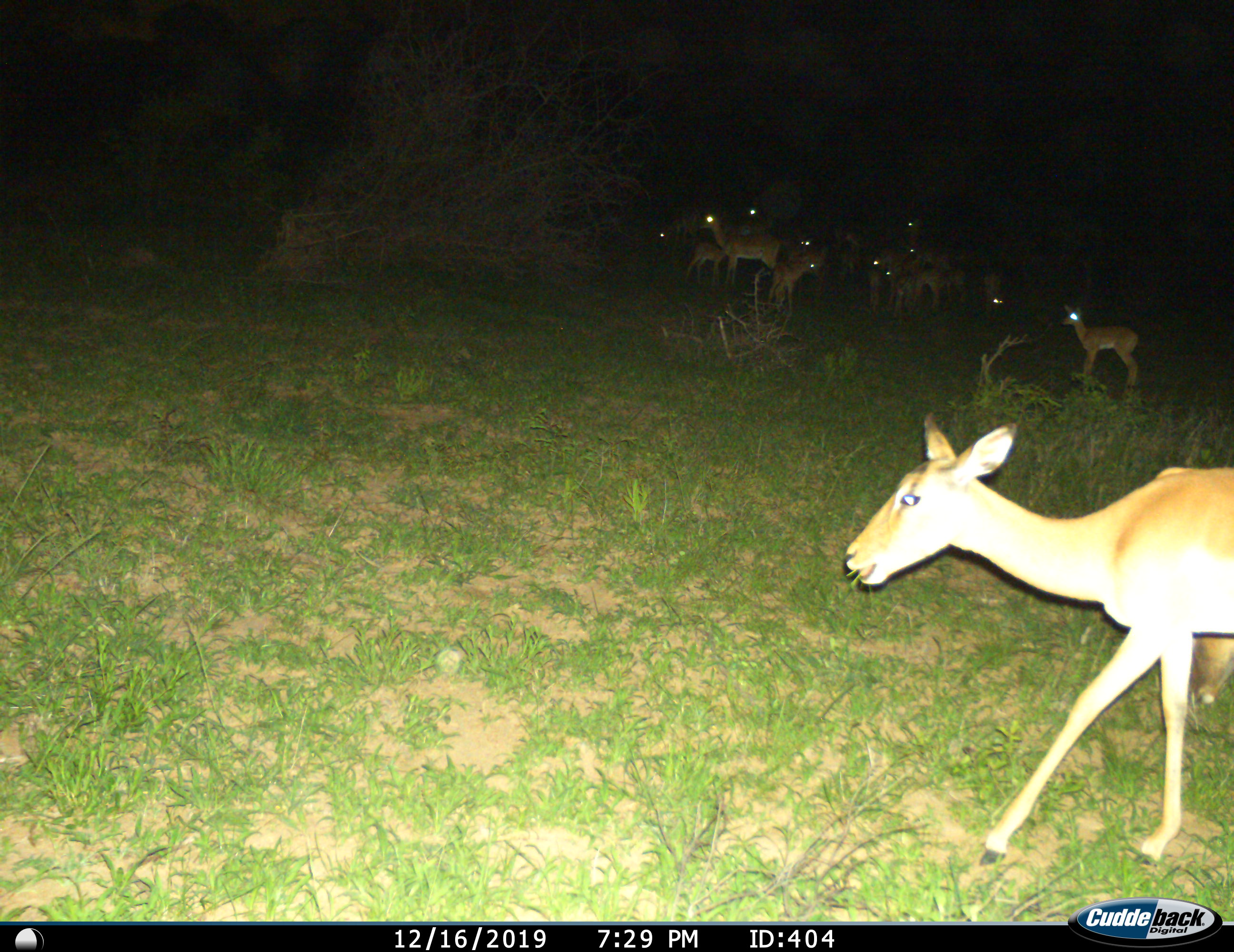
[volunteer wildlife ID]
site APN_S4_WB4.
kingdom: Animalia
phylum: Chordata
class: Mammalia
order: Artiodactyla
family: Bovidae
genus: Aepyceros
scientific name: Aepyceros melampus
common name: impala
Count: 11-50.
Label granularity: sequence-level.